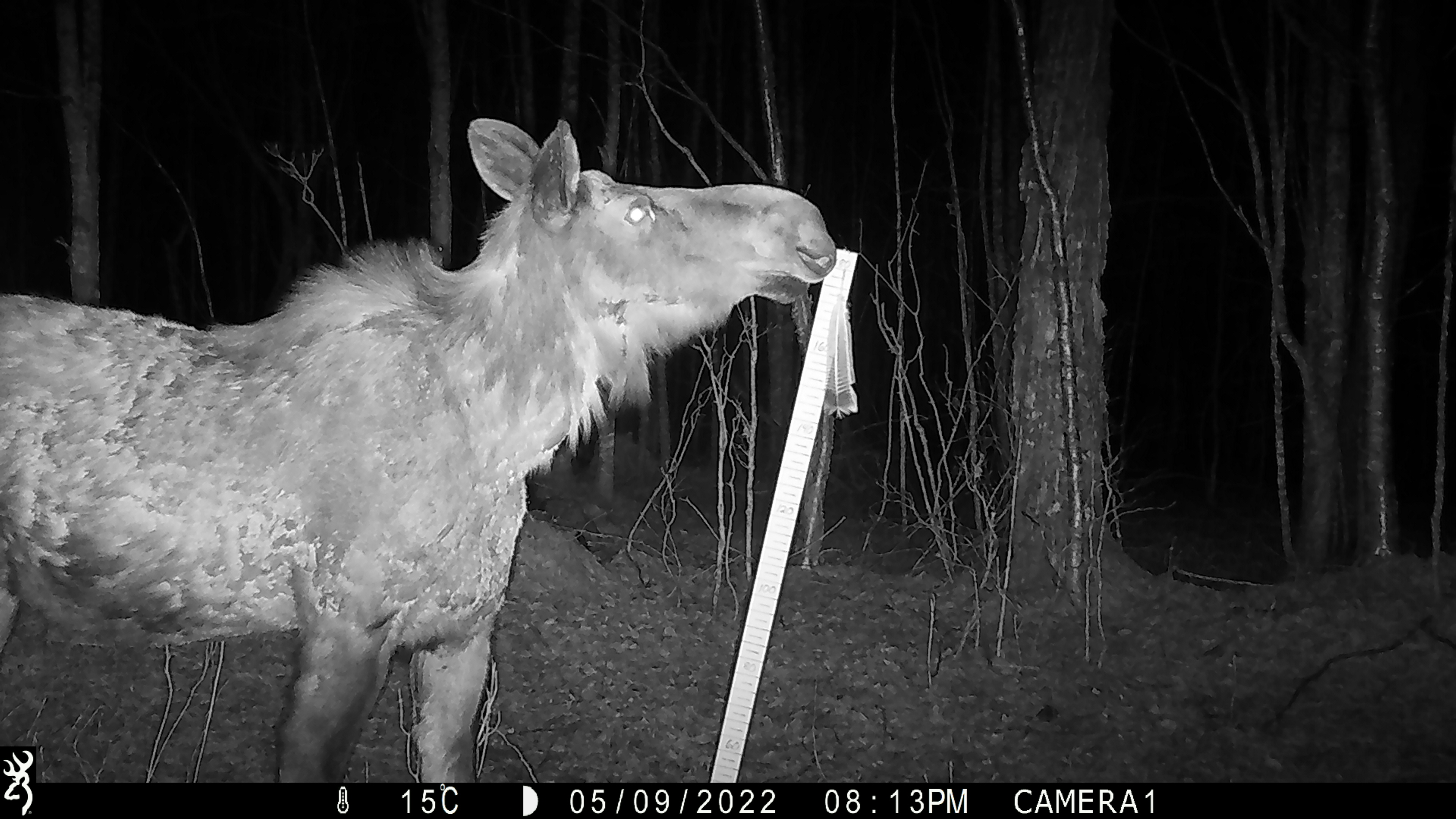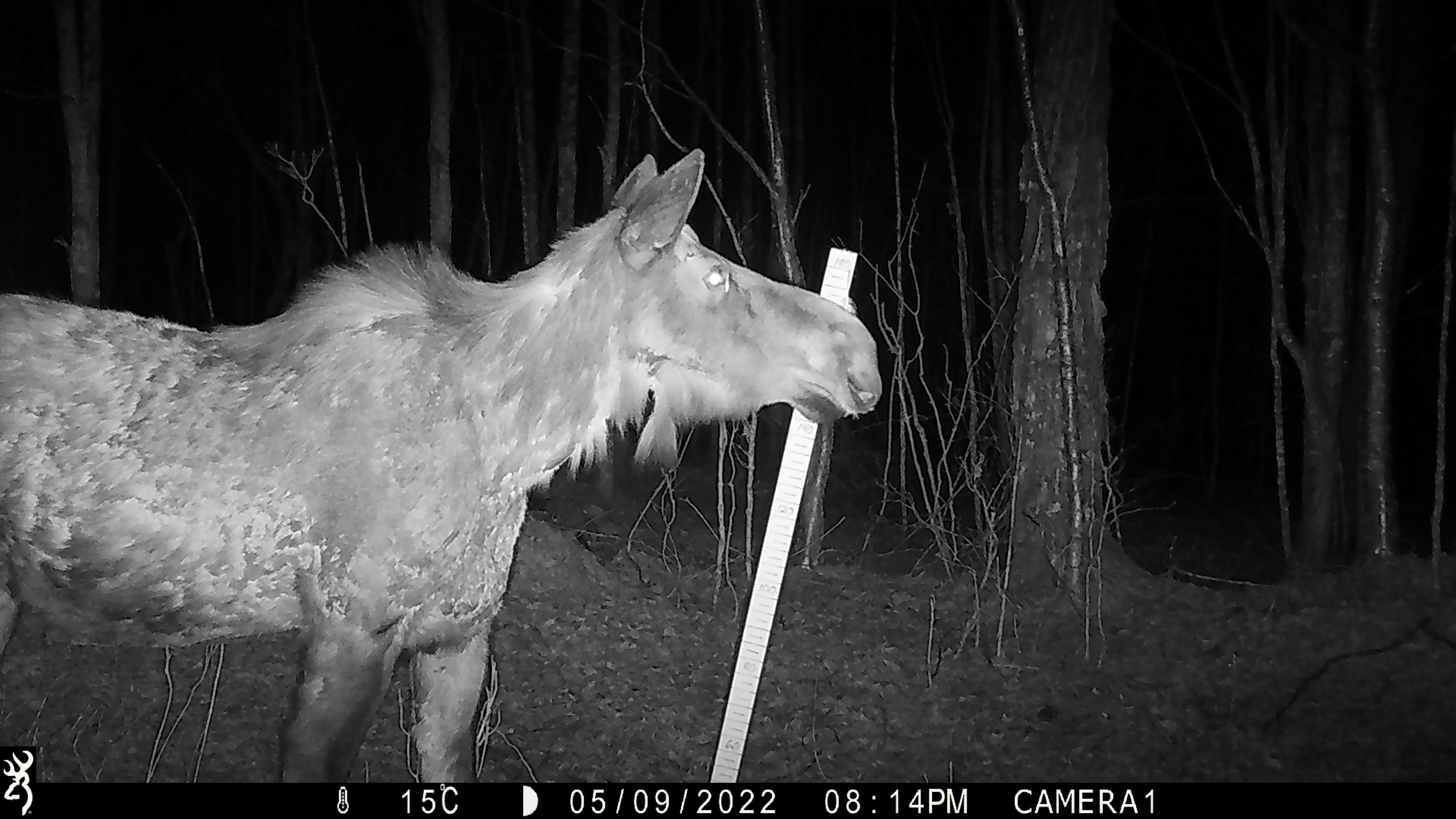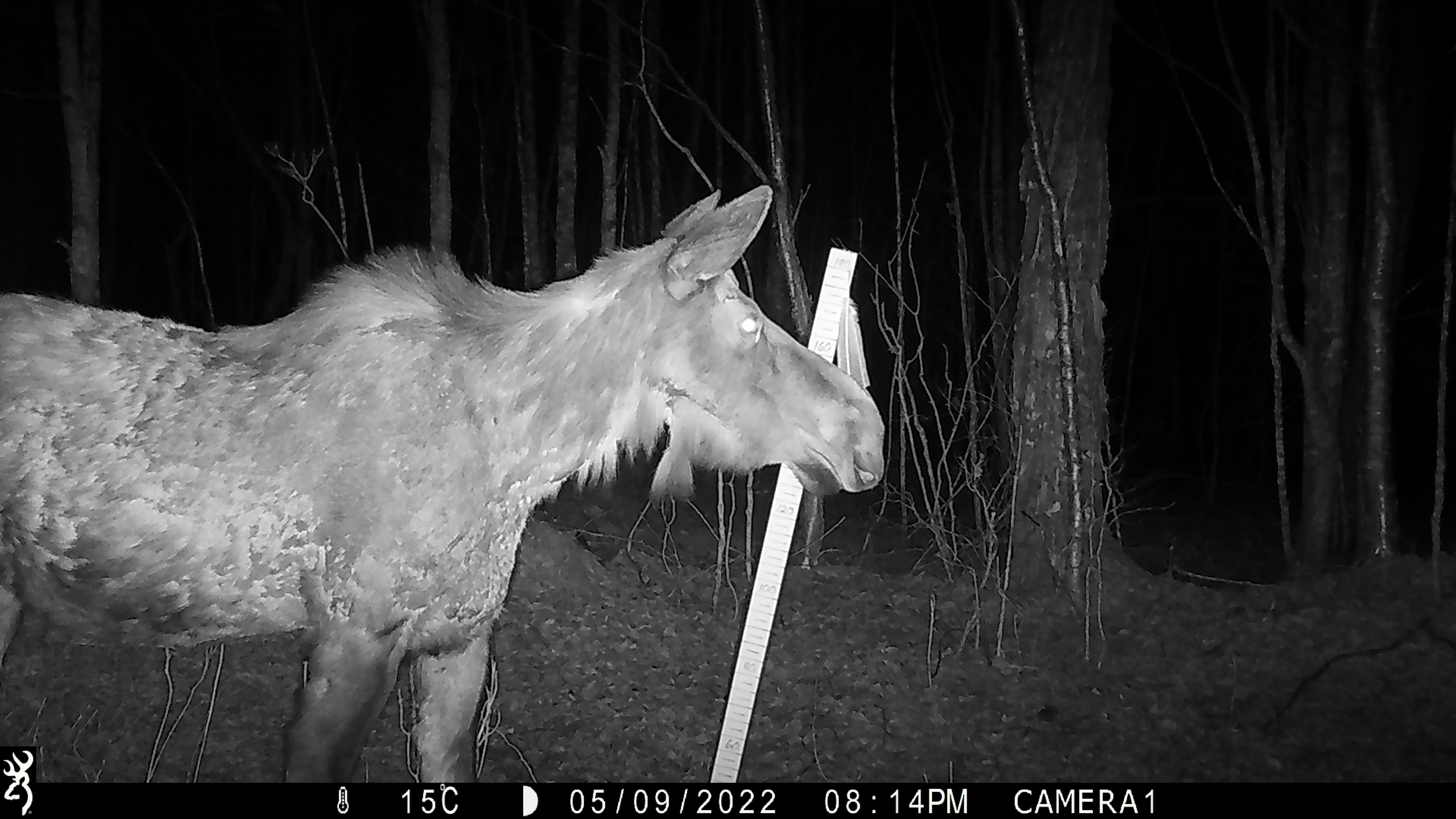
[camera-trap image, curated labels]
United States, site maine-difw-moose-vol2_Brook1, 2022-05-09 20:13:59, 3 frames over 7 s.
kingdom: Animalia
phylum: Chordata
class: Mammalia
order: Artiodactyla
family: Cervidae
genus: Alces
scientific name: Alces alces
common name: moose